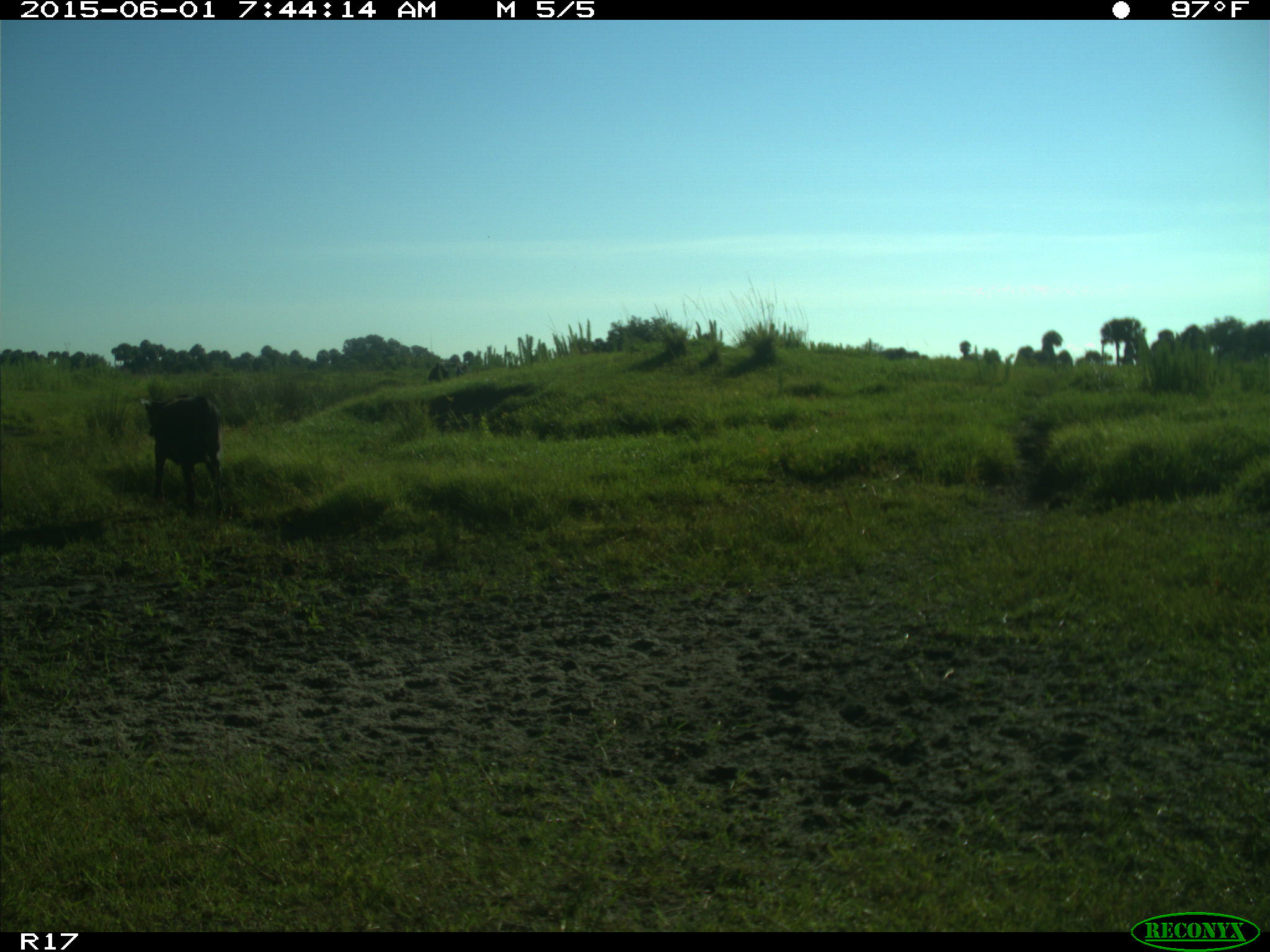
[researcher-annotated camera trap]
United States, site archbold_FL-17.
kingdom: Animalia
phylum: Chordata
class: Mammalia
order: Artiodactyla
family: Bovidae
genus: Bos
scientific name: Bos taurus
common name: domestic cow